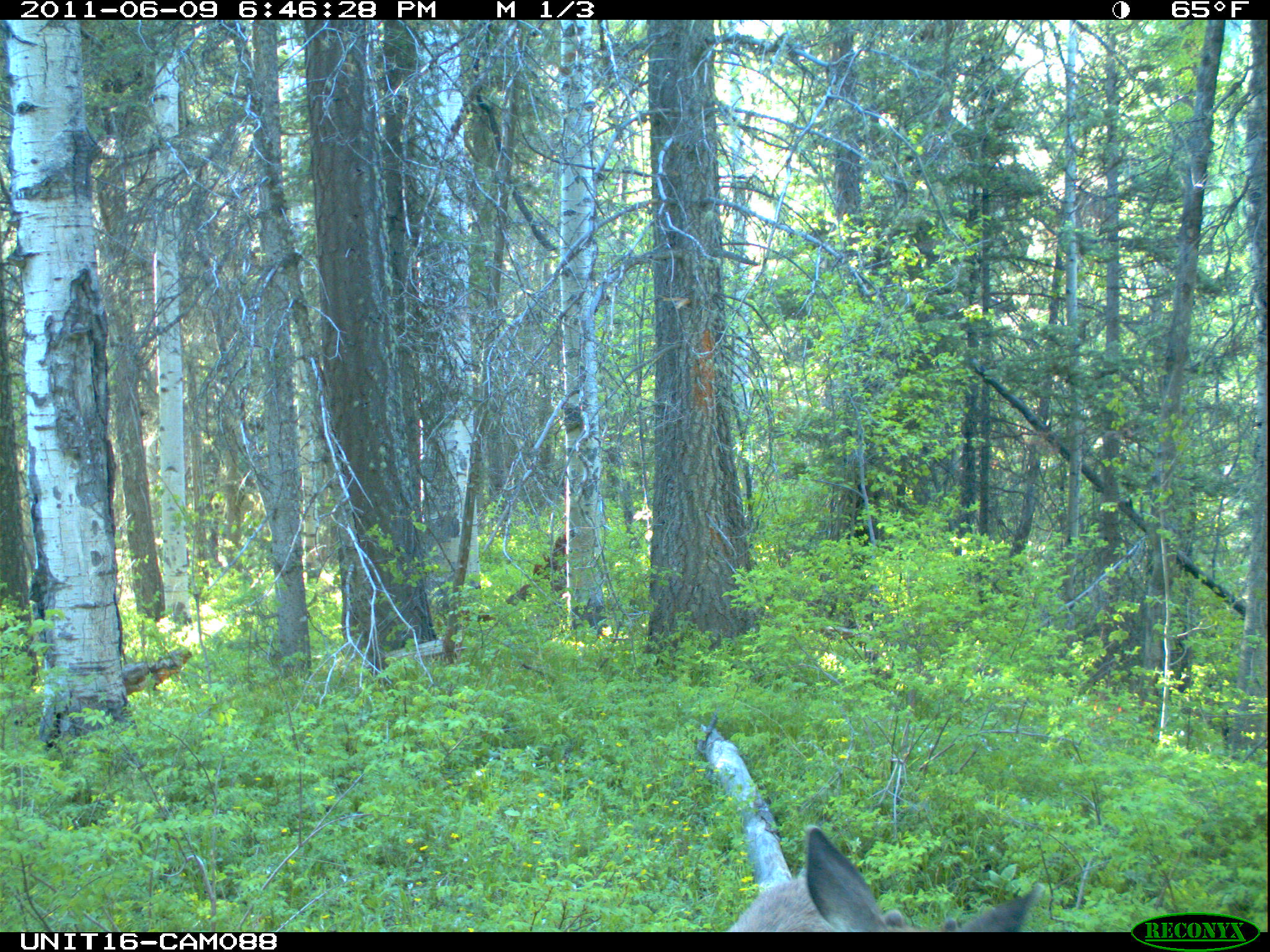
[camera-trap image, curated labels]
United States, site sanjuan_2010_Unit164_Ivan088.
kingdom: Animalia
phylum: Chordata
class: Mammalia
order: Artiodactyla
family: Cervidae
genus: Odocoileus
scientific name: Odocoileus hemionus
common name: mule deer